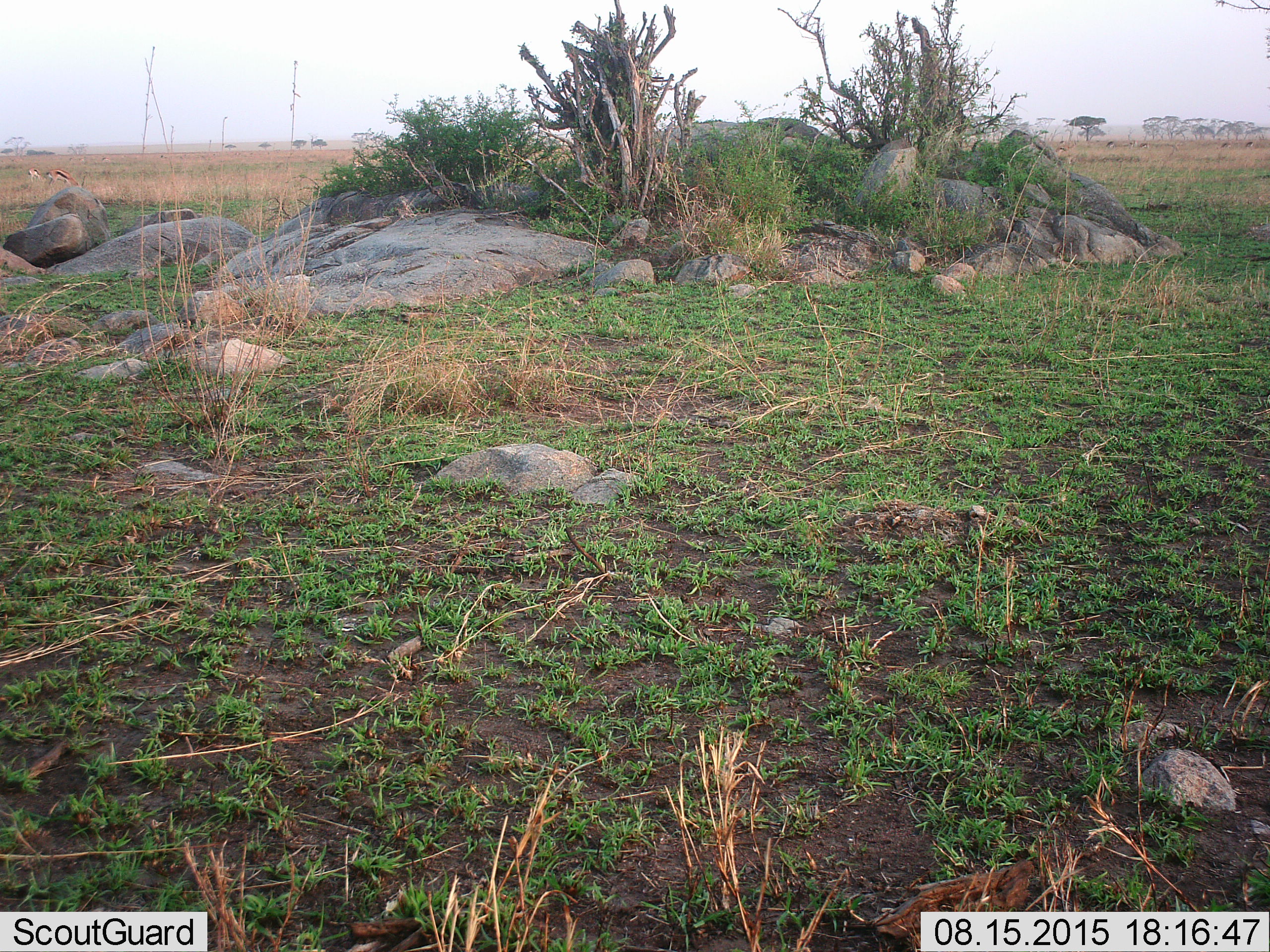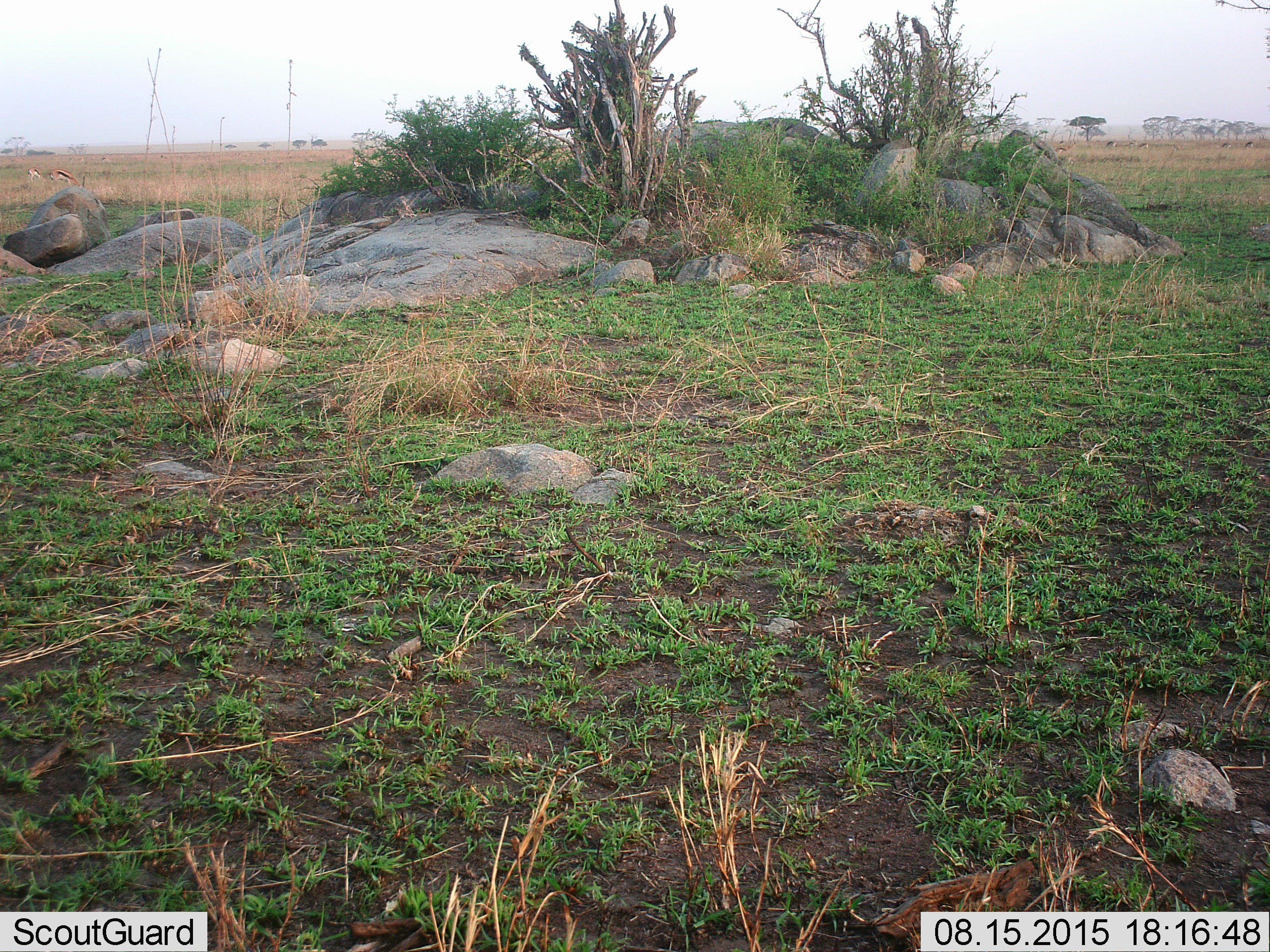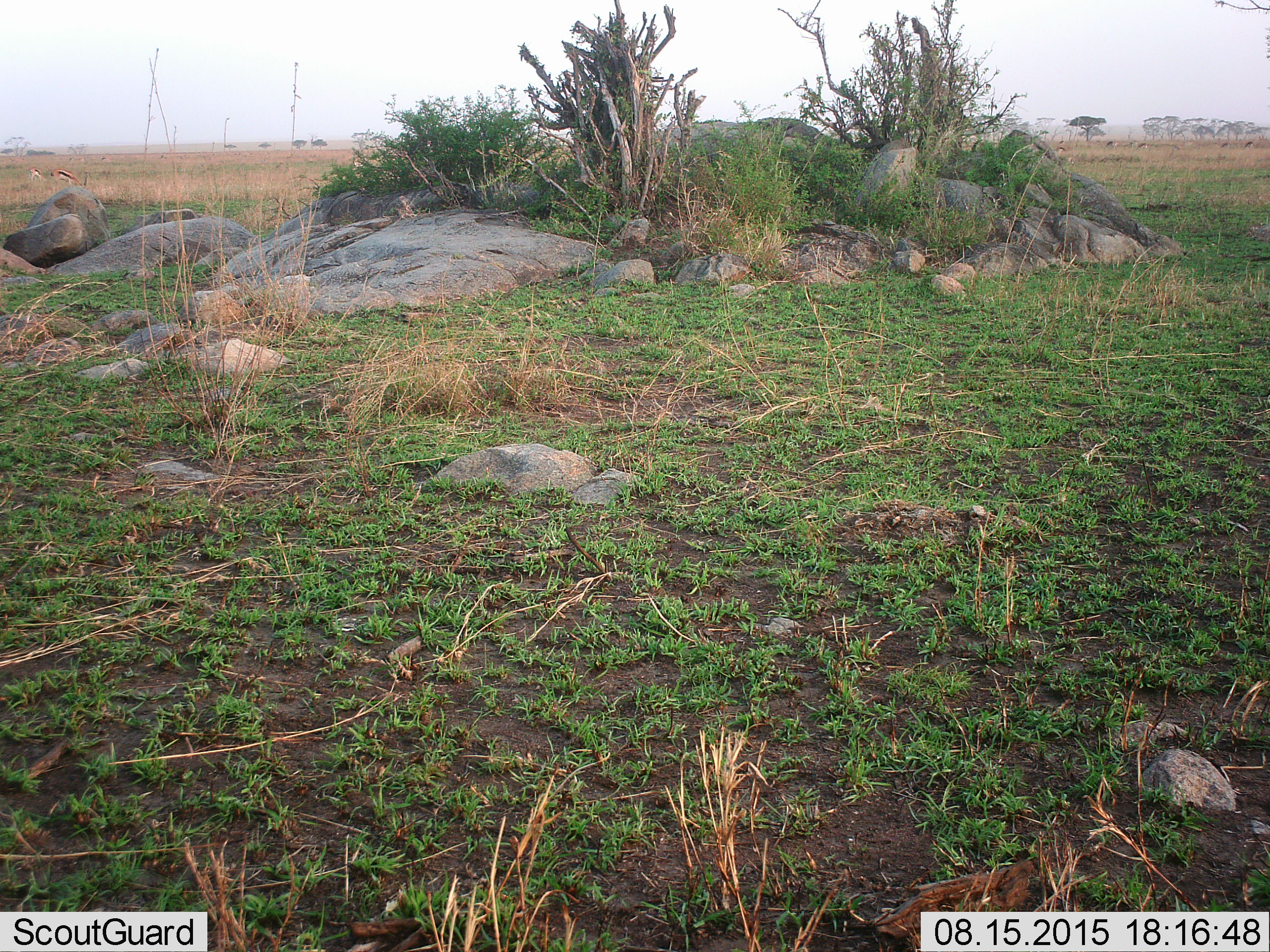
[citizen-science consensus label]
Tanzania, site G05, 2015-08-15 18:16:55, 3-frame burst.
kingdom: Animalia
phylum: Chordata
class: Mammalia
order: Artiodactyla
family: Bovidae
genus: Eudorcas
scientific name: Eudorcas thomsonii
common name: thomson's gazelle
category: gazellethomsons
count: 8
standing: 27%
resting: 0%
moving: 0%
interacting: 0%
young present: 27%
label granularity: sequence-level